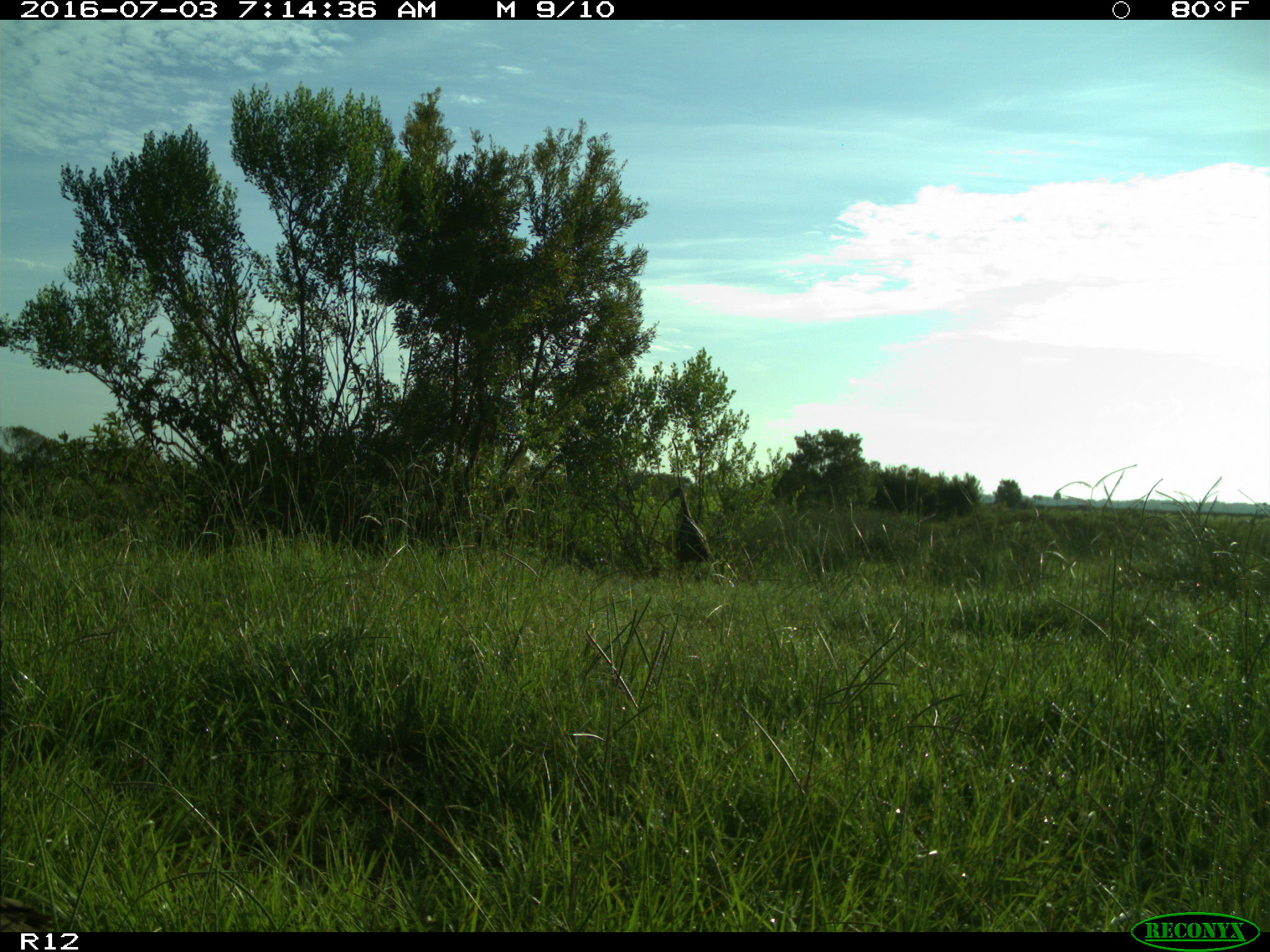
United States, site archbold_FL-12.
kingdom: Animalia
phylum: Chordata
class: Aves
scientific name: Aves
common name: birds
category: unidentified bird